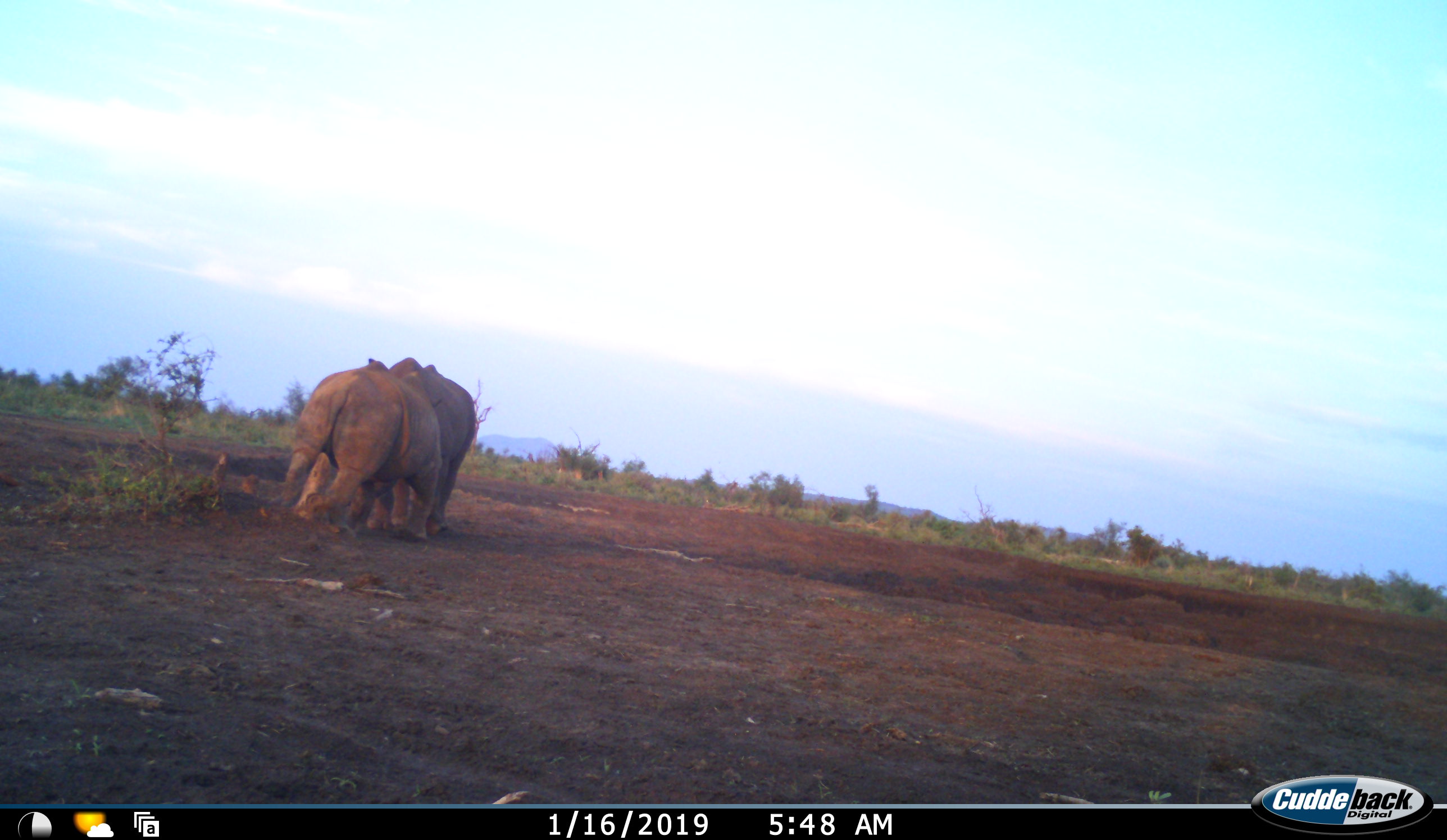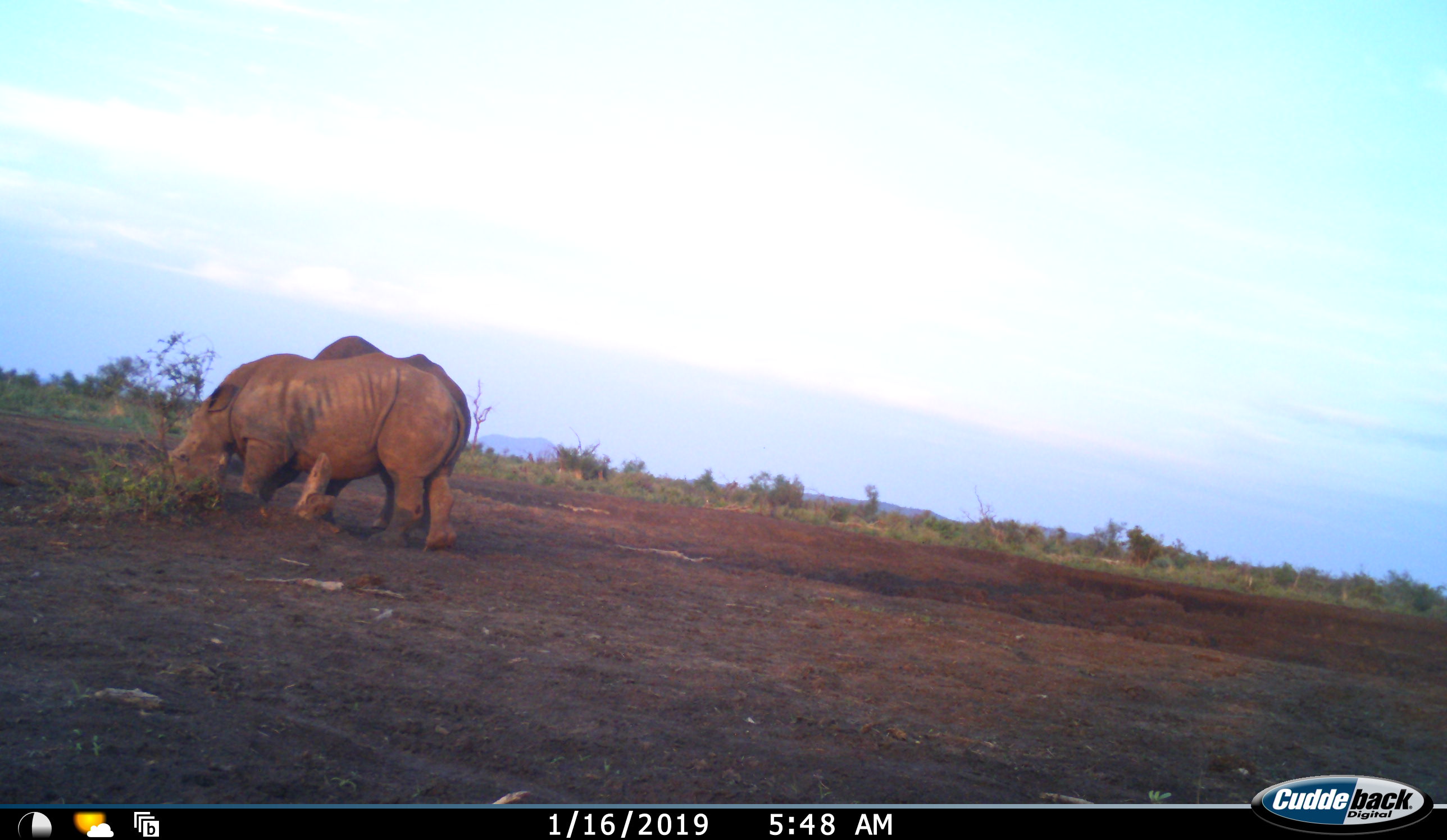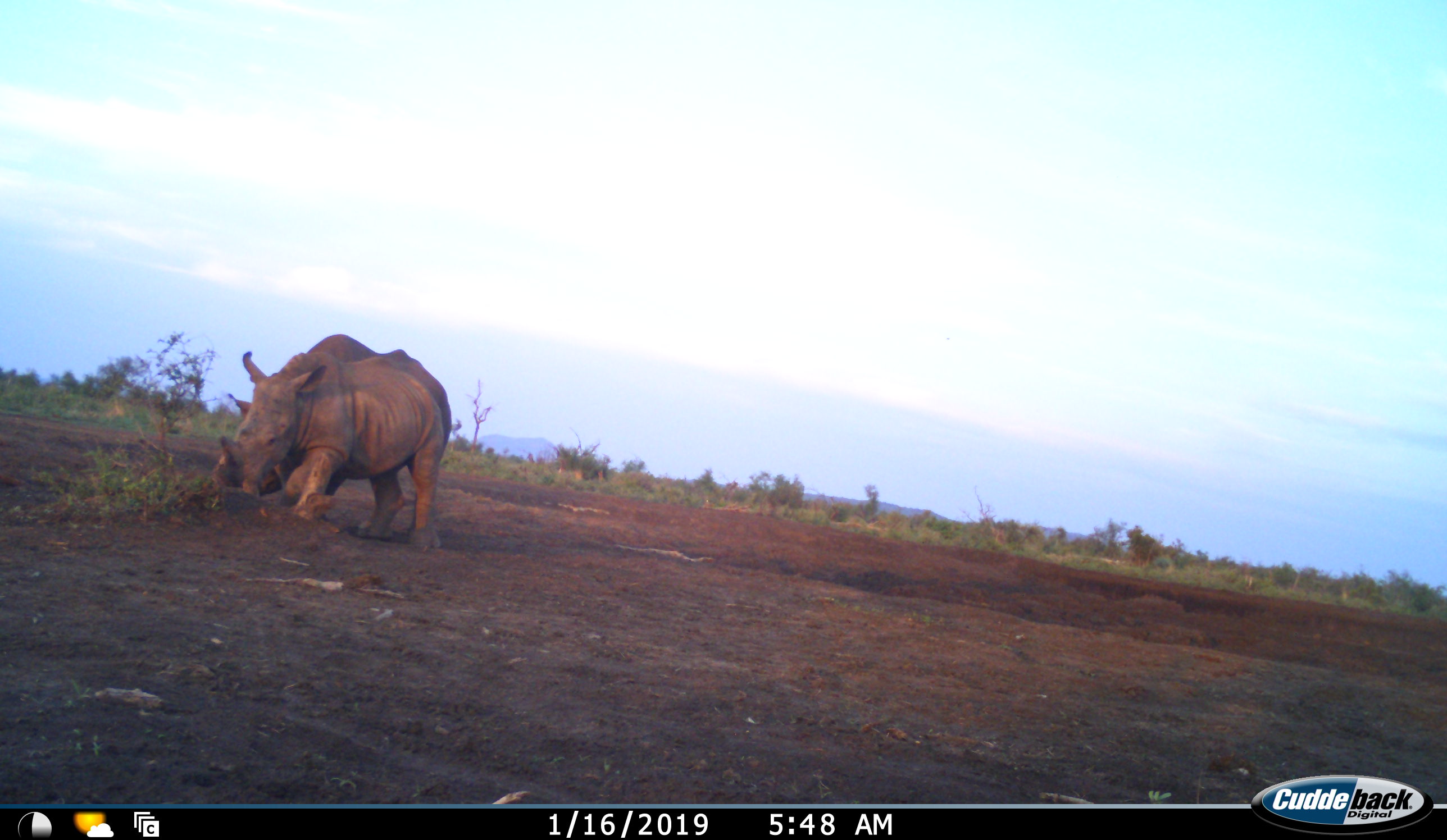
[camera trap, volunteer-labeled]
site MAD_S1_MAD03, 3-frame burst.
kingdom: Animalia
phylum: Chordata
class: Mammalia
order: Perissodactyla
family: Rhinocerotidae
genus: Ceratotherium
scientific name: Ceratotherium simum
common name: white rhinoceros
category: rhinoceroswhite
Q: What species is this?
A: Rhinoceroswhite (white rhinoceros) (Ceratotherium simum).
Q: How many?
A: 2.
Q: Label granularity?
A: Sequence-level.